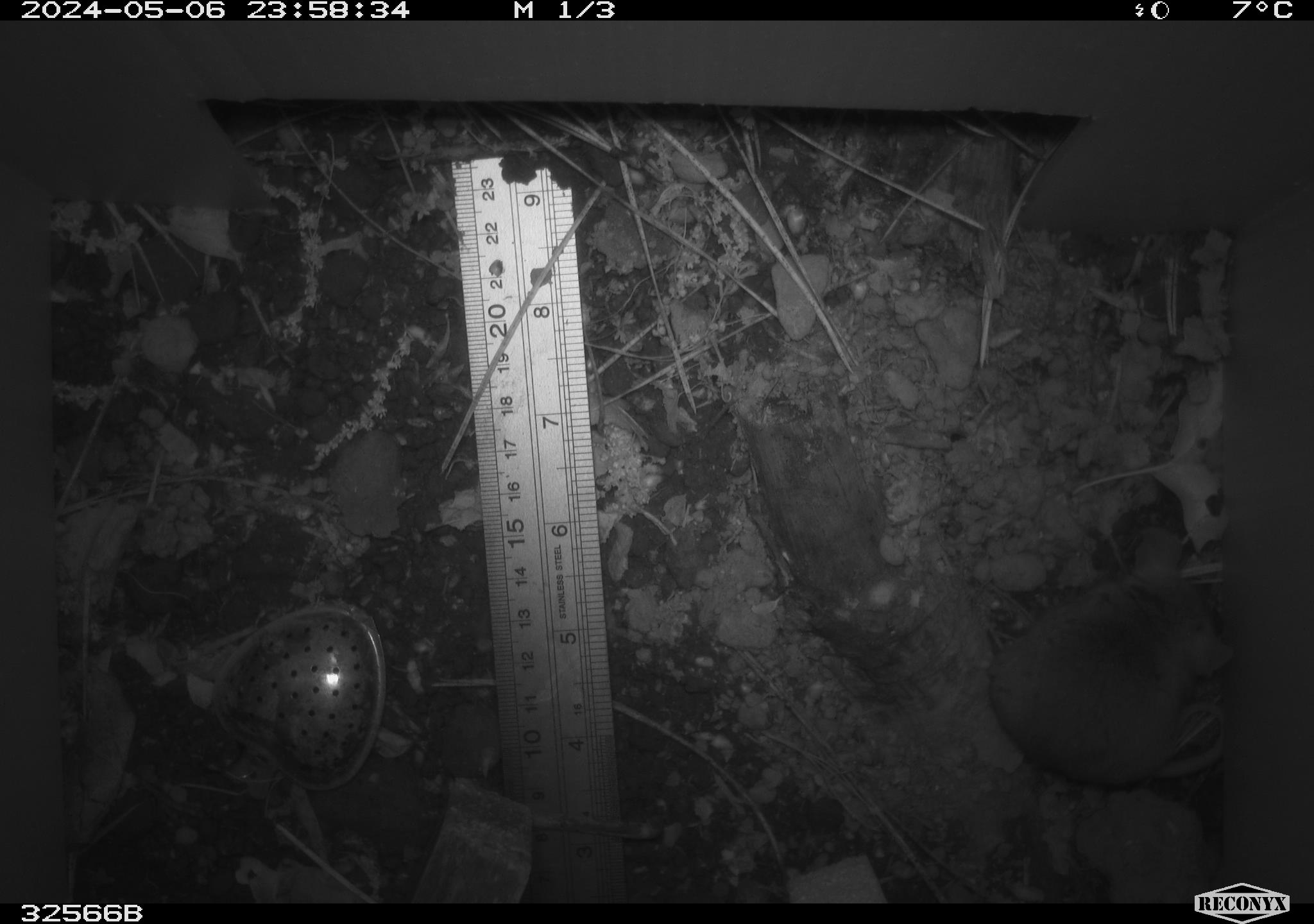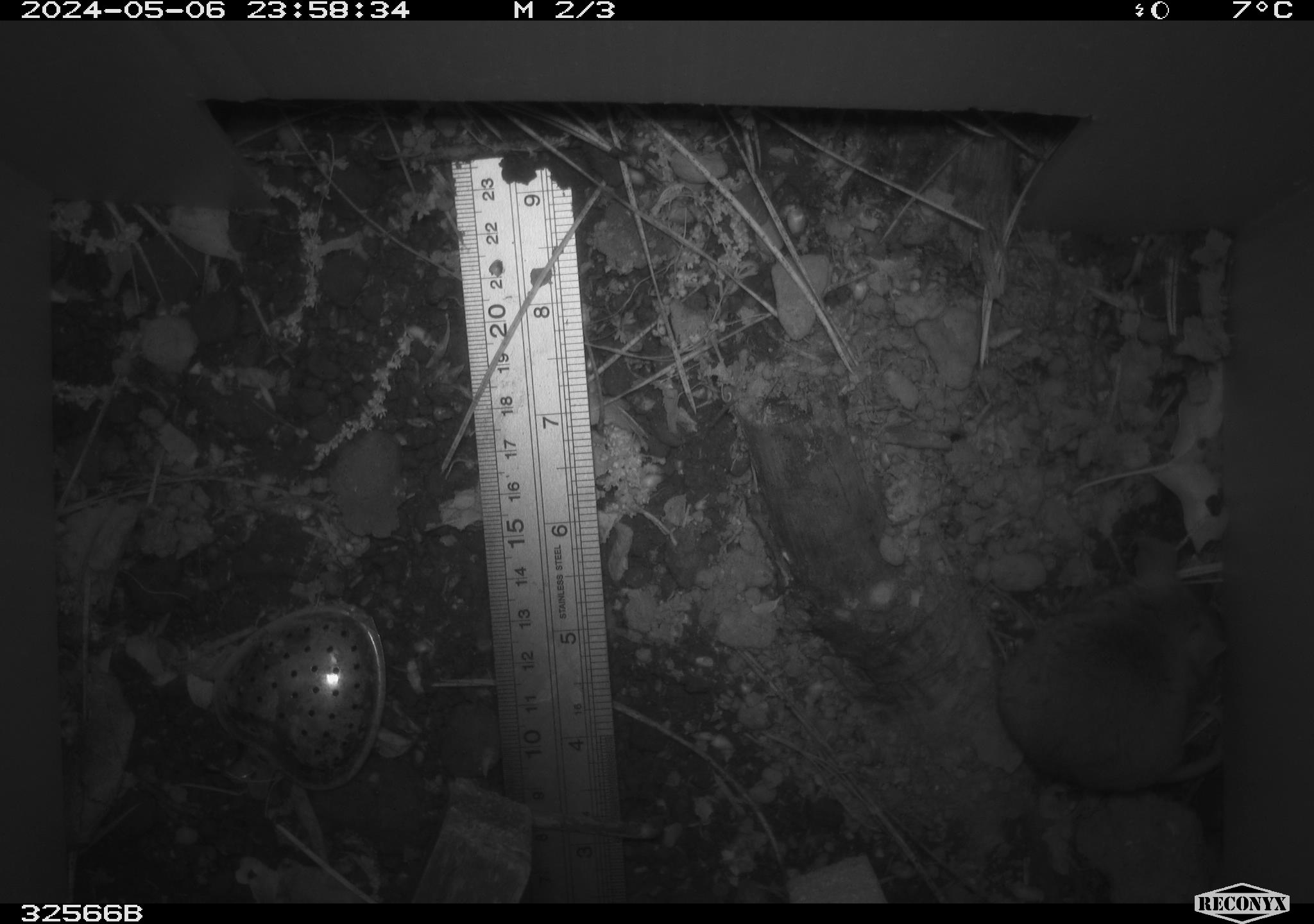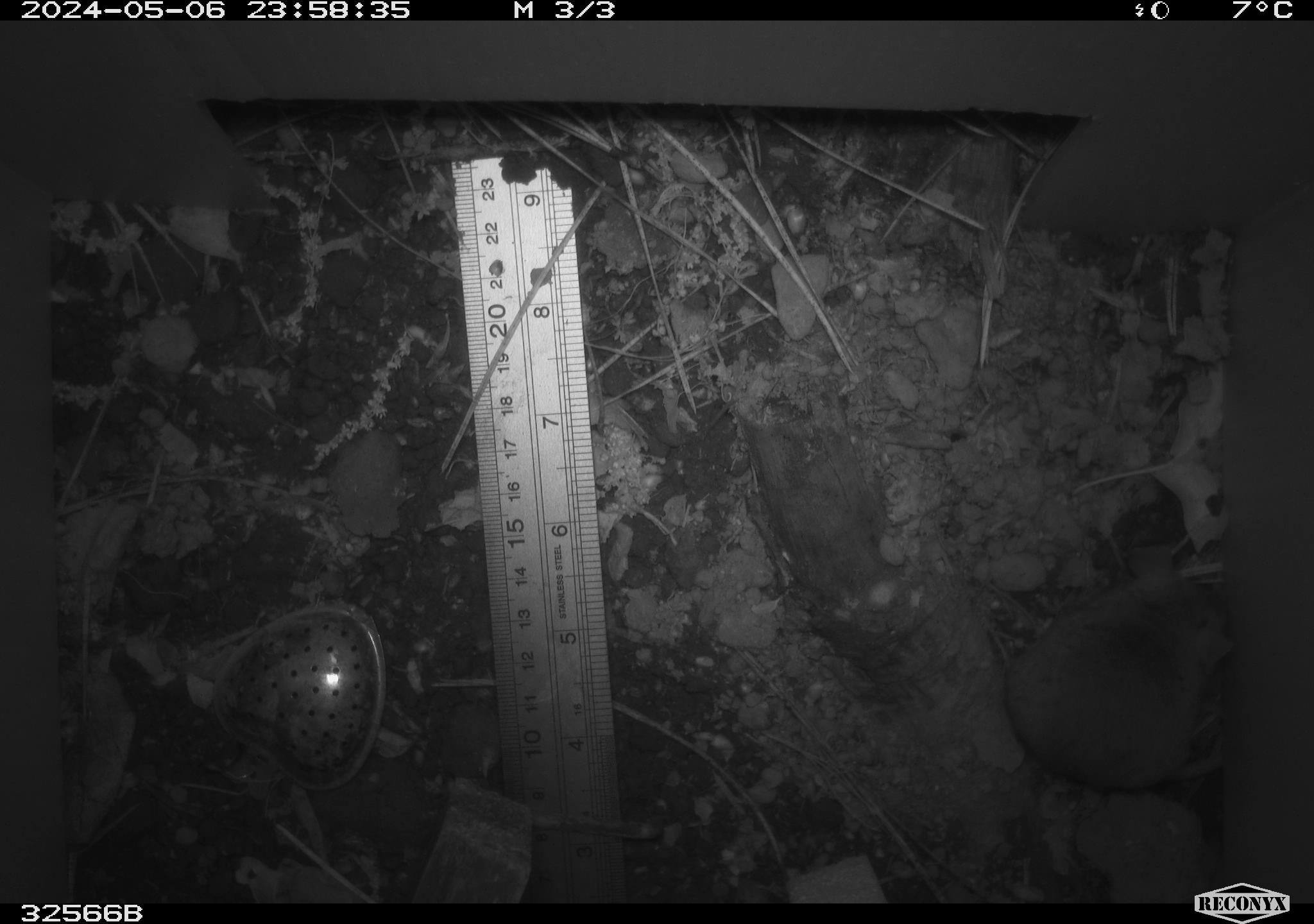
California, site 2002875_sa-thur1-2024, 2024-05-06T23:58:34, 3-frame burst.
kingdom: Animalia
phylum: Chordata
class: Mammalia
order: Rodentia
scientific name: Rodentia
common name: mouse species